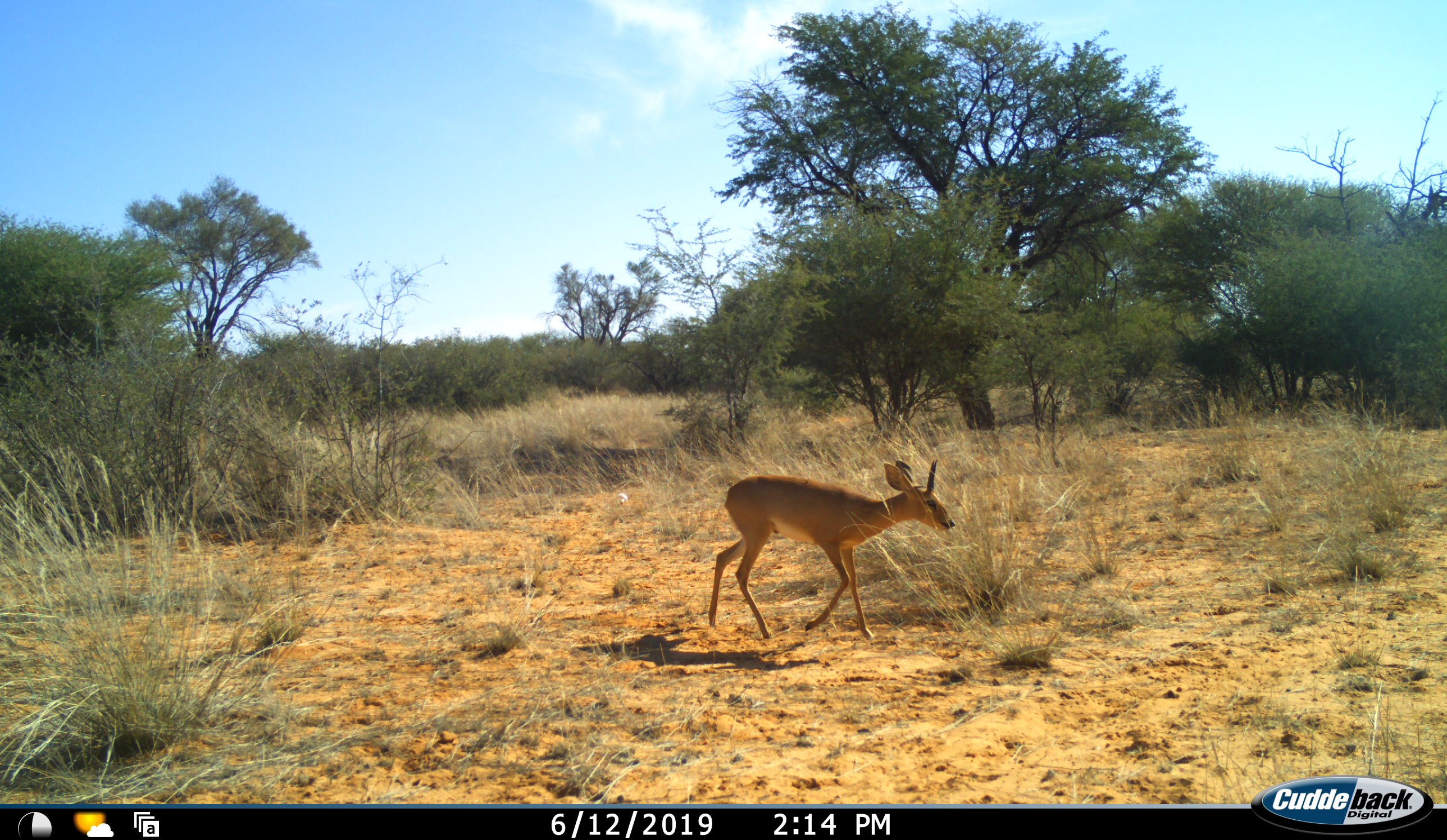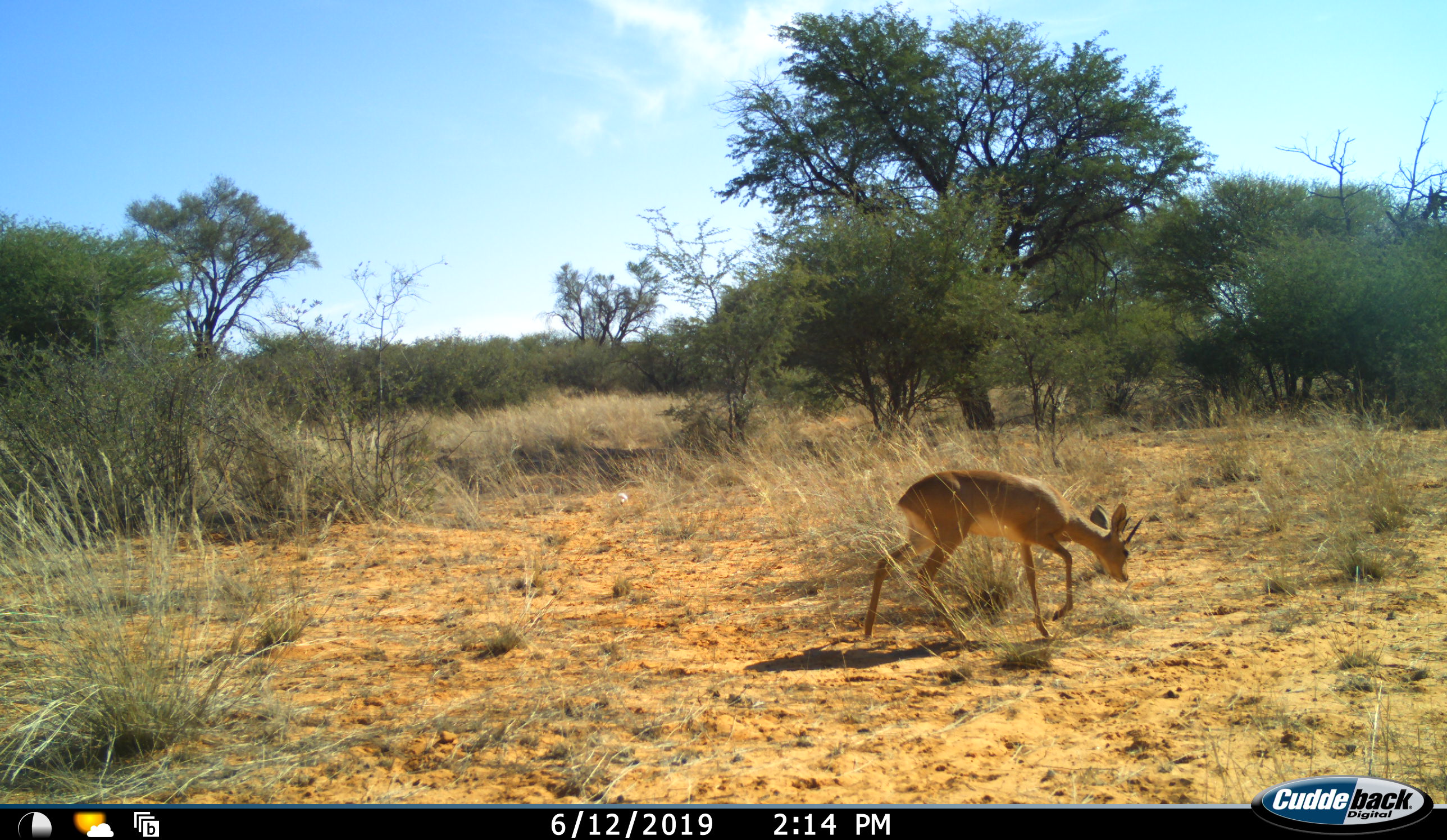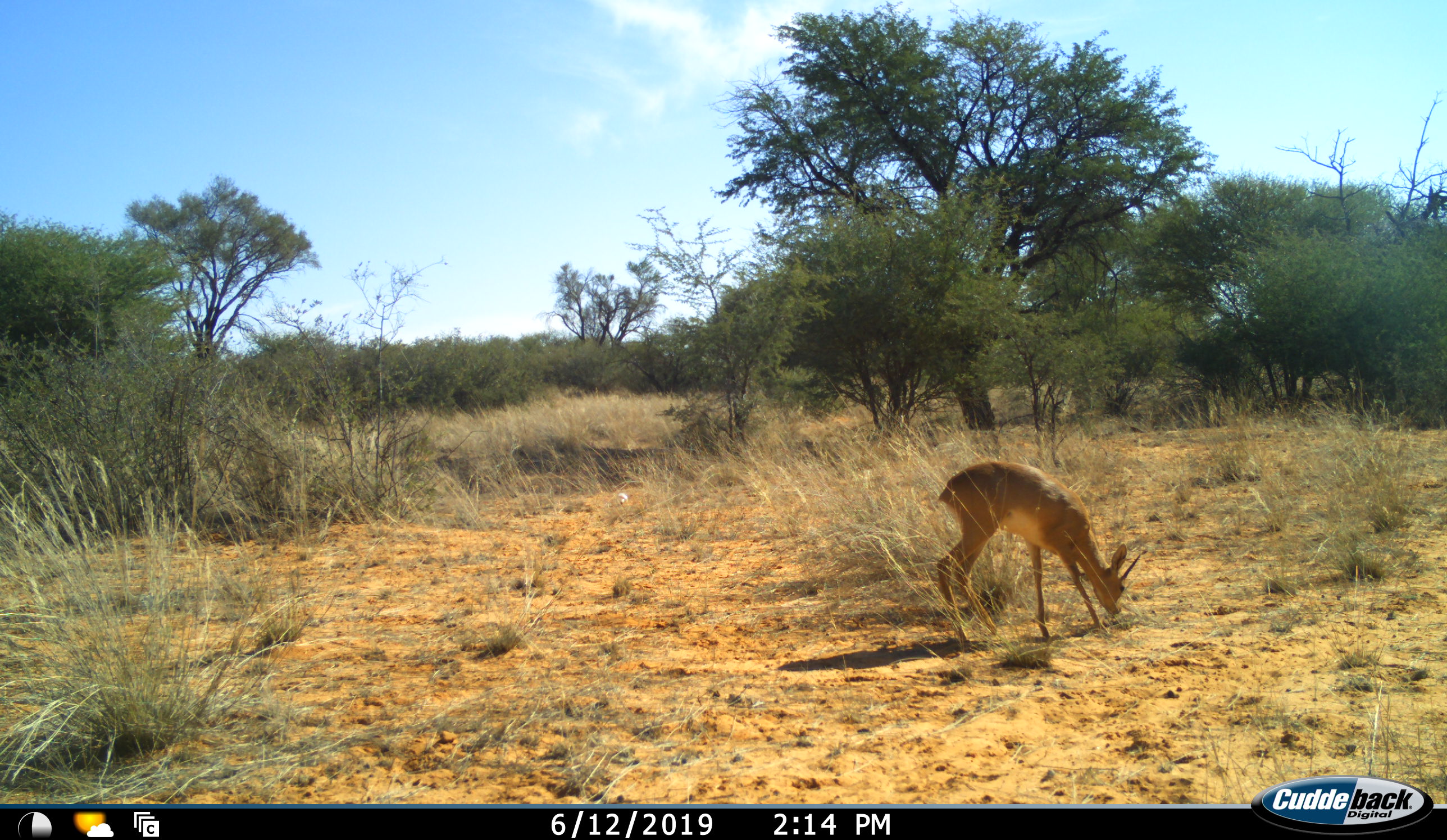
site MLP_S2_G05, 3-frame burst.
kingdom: Animalia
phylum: Chordata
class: Mammalia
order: Artiodactyla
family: Bovidae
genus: Raphicerus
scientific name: Raphicerus campestris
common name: steenbok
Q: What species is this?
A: Steenbok (Raphicerus campestris).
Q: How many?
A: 1.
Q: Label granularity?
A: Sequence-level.